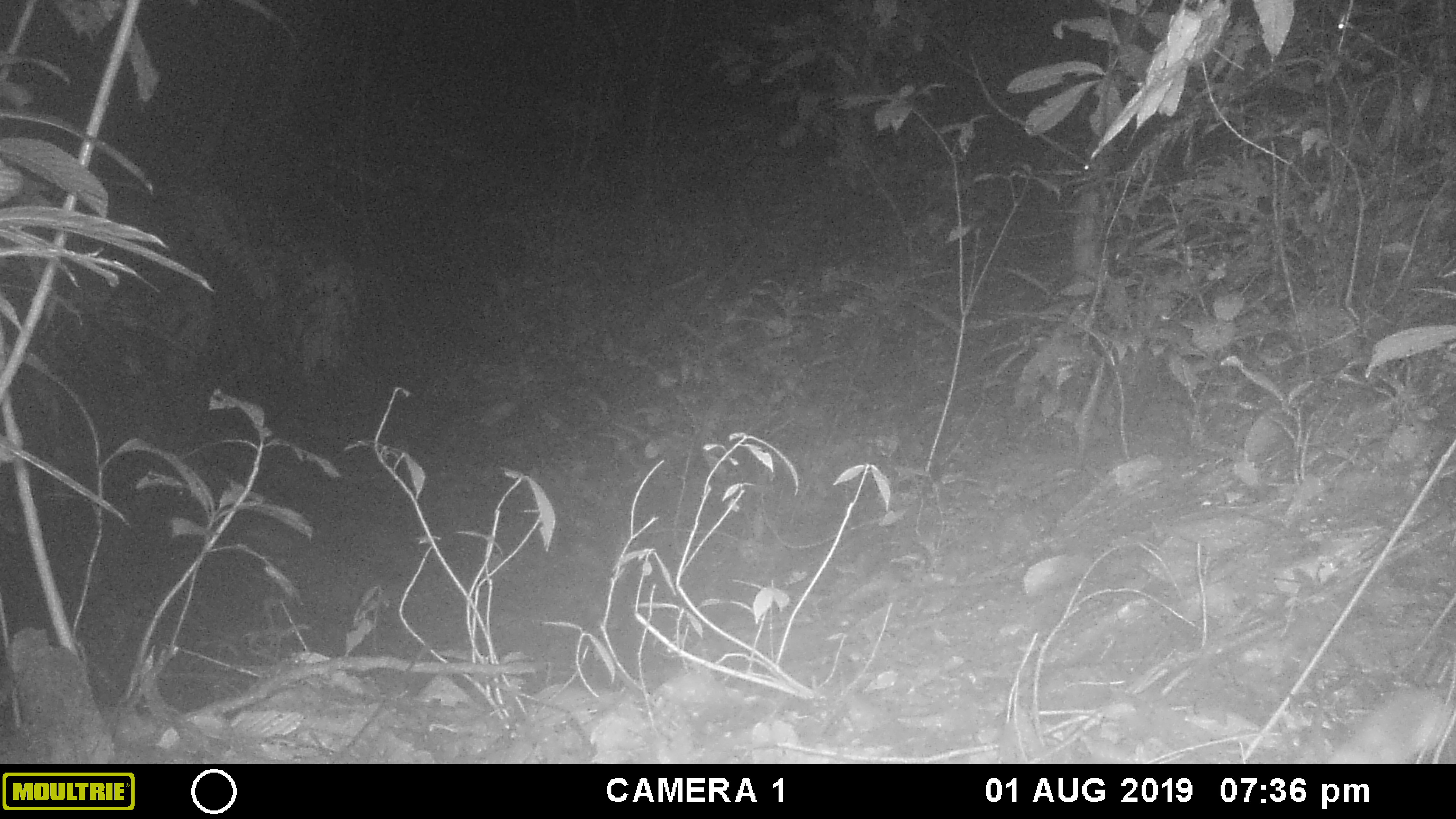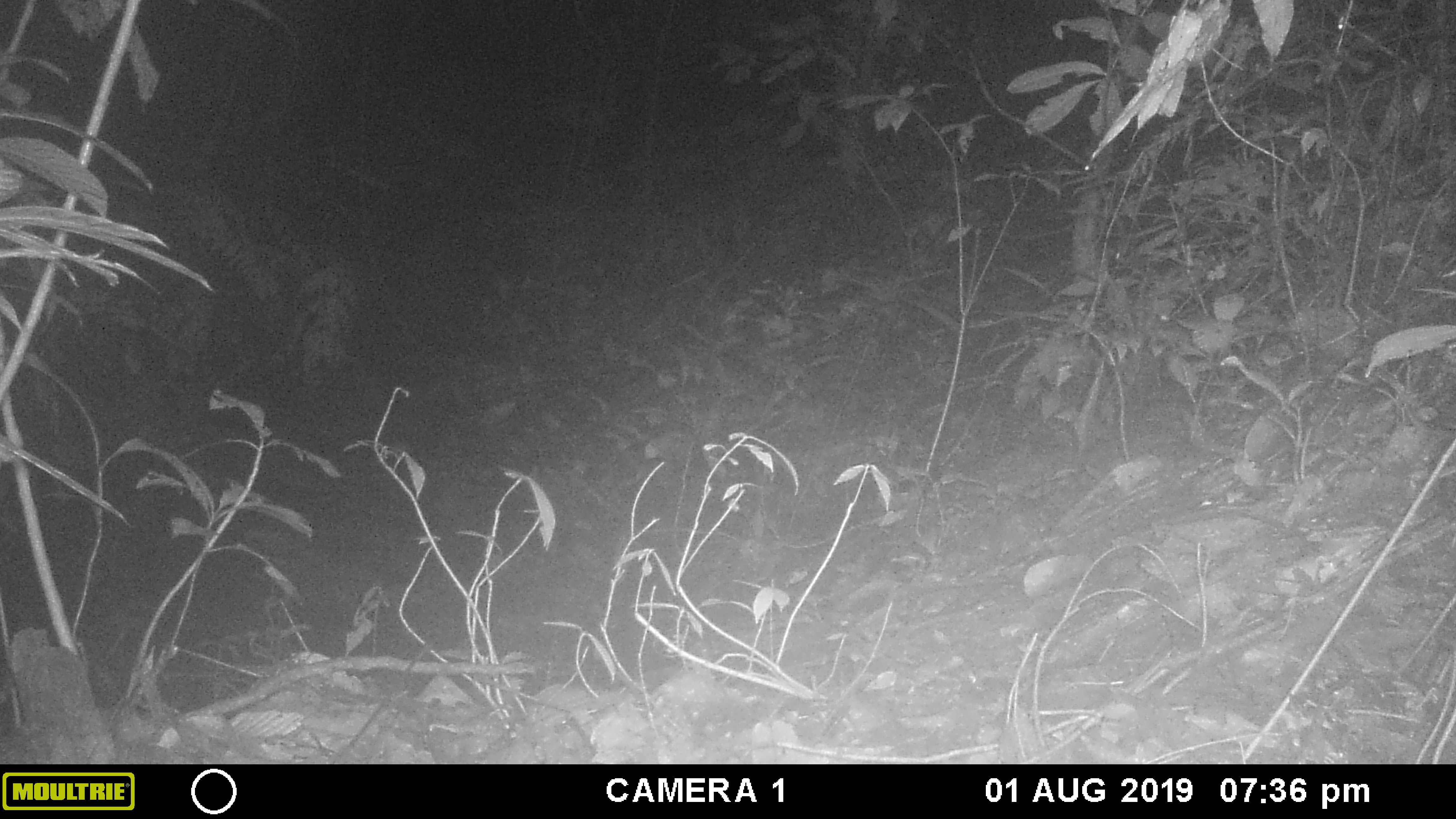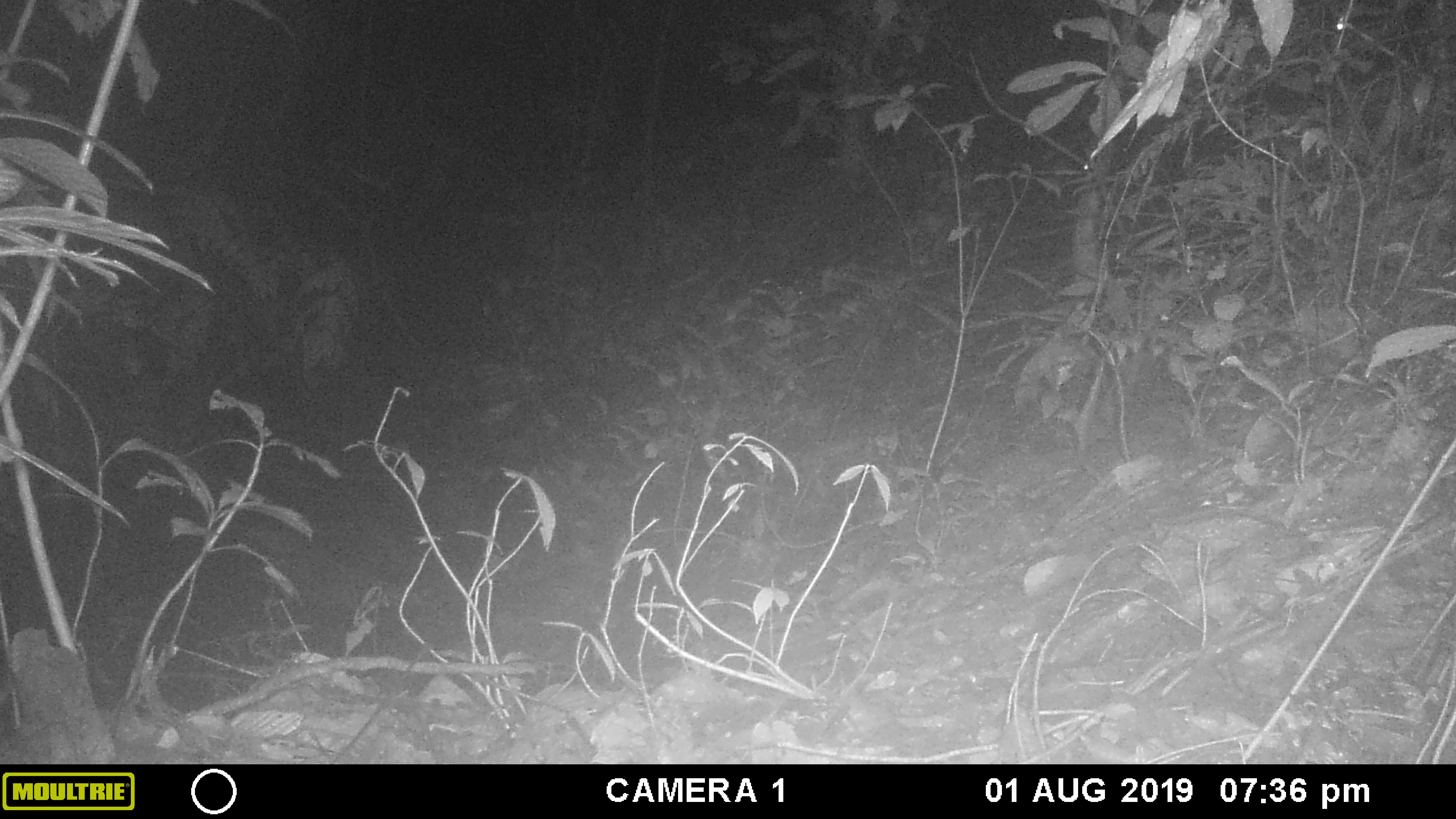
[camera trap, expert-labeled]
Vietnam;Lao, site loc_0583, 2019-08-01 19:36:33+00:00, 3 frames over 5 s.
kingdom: Animalia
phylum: Chordata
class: Mammalia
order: Rodentia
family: Muridae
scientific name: Muridae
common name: old-world mice and rats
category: unidentified murid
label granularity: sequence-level